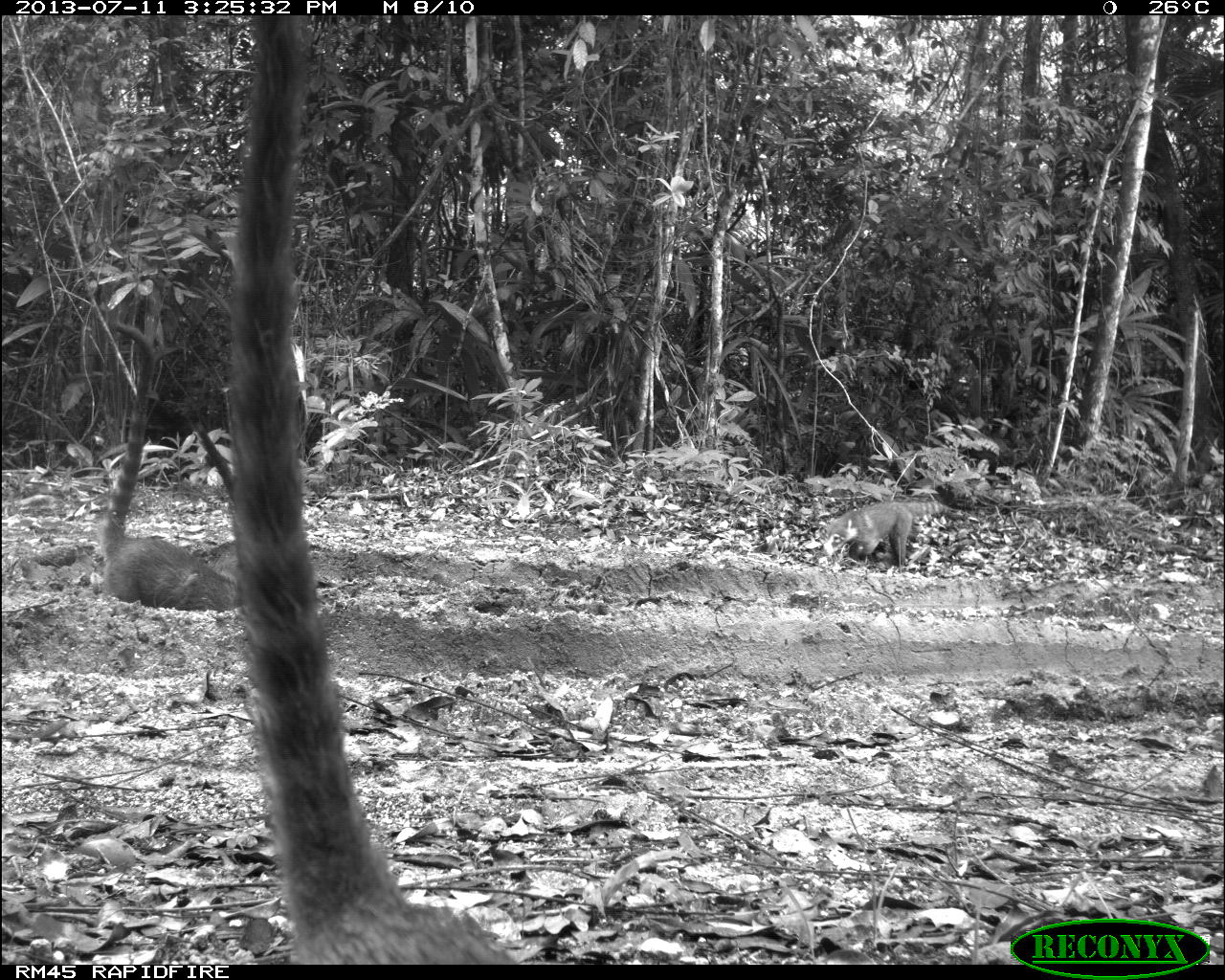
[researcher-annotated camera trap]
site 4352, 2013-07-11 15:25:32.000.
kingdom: Animalia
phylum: Chordata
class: Mammalia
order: Carnivora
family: Procyonidae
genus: Nasua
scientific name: Nasua narica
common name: white-nosed coati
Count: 8.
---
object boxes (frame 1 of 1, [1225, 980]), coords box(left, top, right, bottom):
nasua narica: box(228, 16, 519, 964); box(97, 320, 240, 613); box(190, 421, 240, 582); box(823, 501, 949, 564)